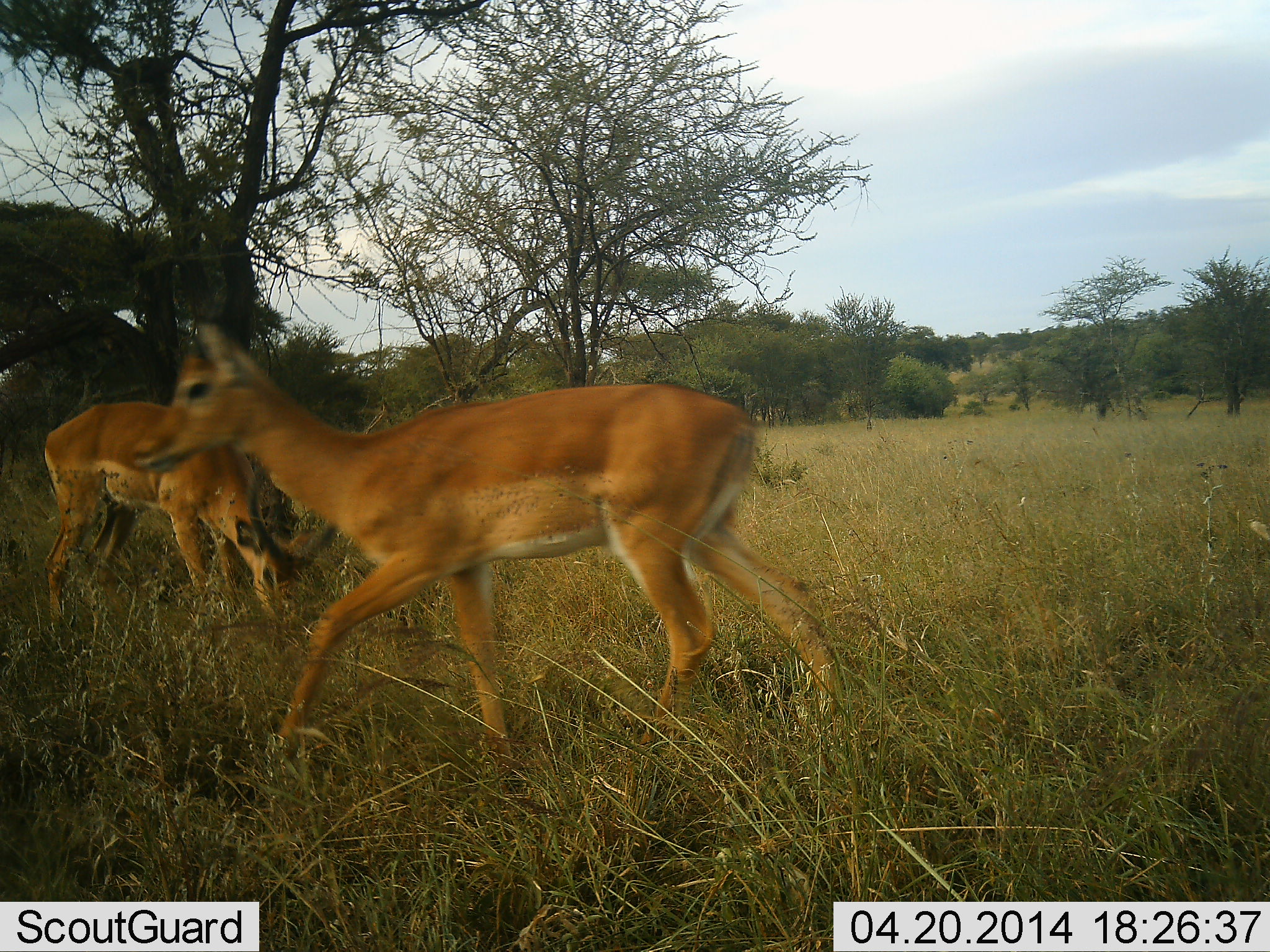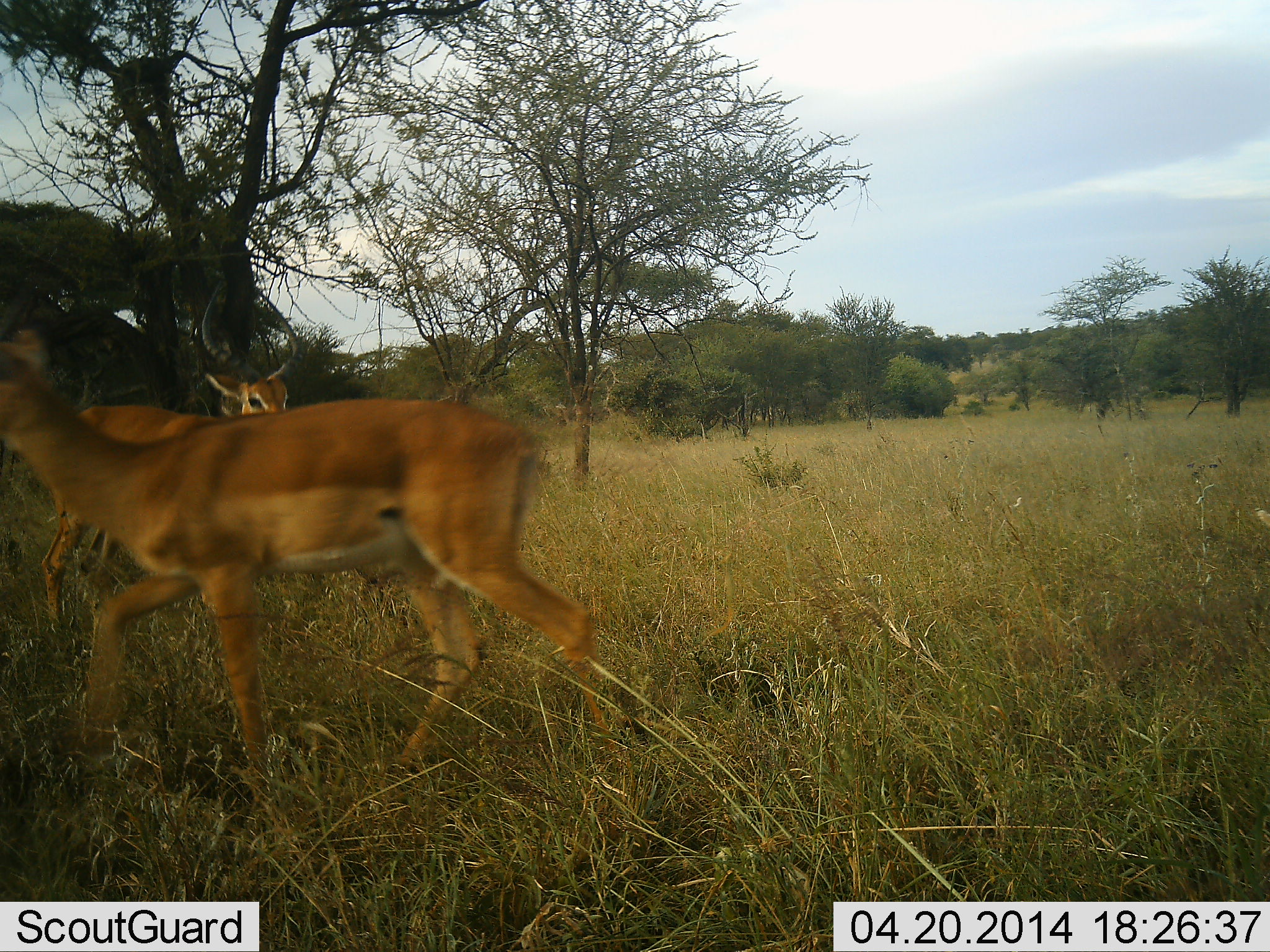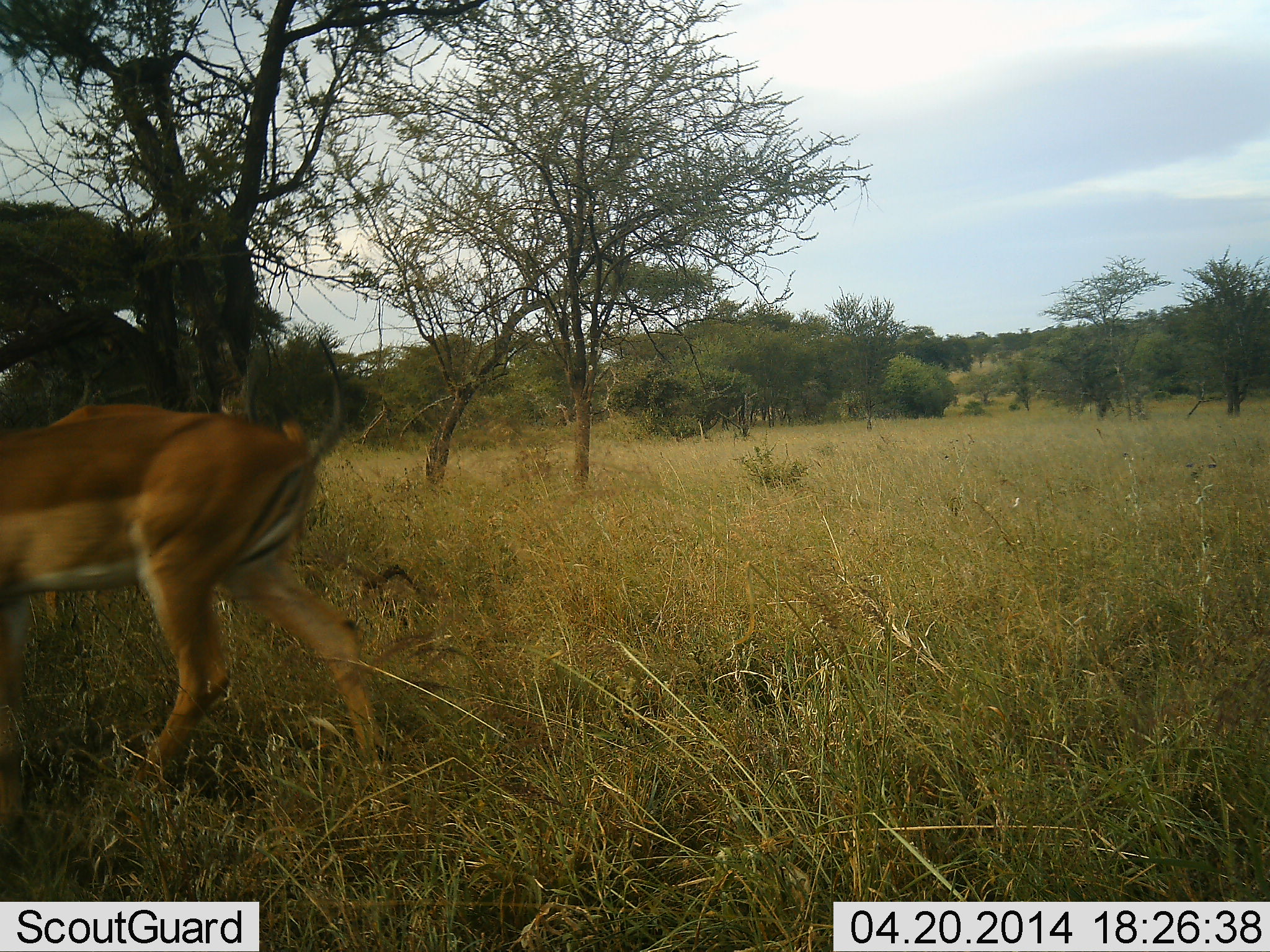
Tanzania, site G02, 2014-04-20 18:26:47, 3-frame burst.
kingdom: Animalia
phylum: Chordata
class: Mammalia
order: Artiodactyla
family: Bovidae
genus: Aepyceros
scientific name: Aepyceros melampus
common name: impala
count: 2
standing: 40%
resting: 0%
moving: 100%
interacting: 0%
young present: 0%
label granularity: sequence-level